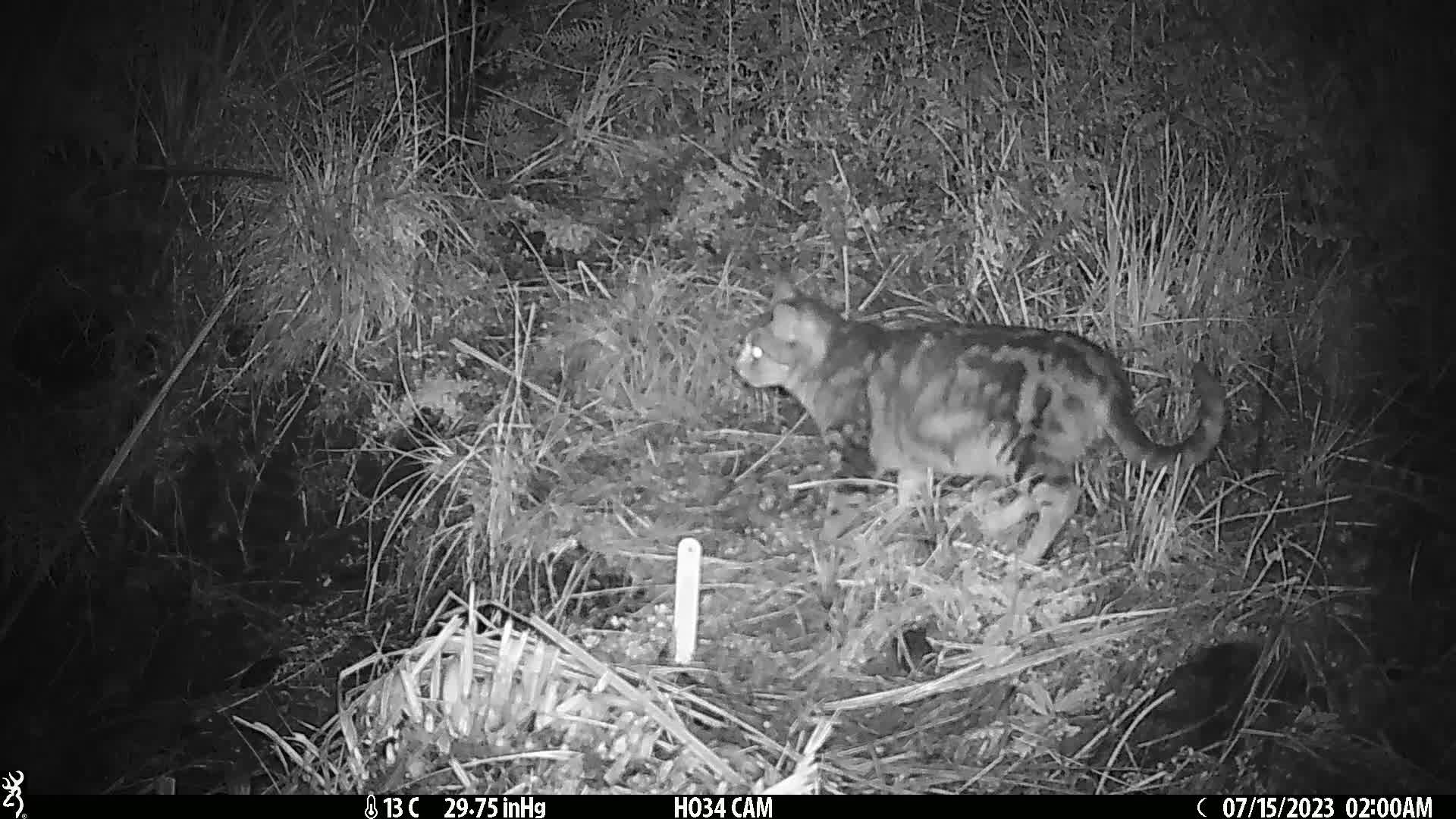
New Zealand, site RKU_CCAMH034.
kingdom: Animalia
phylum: Chordata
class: Mammalia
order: Carnivora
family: Felidae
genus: Felis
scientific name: Felis catus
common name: domestic cat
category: cat